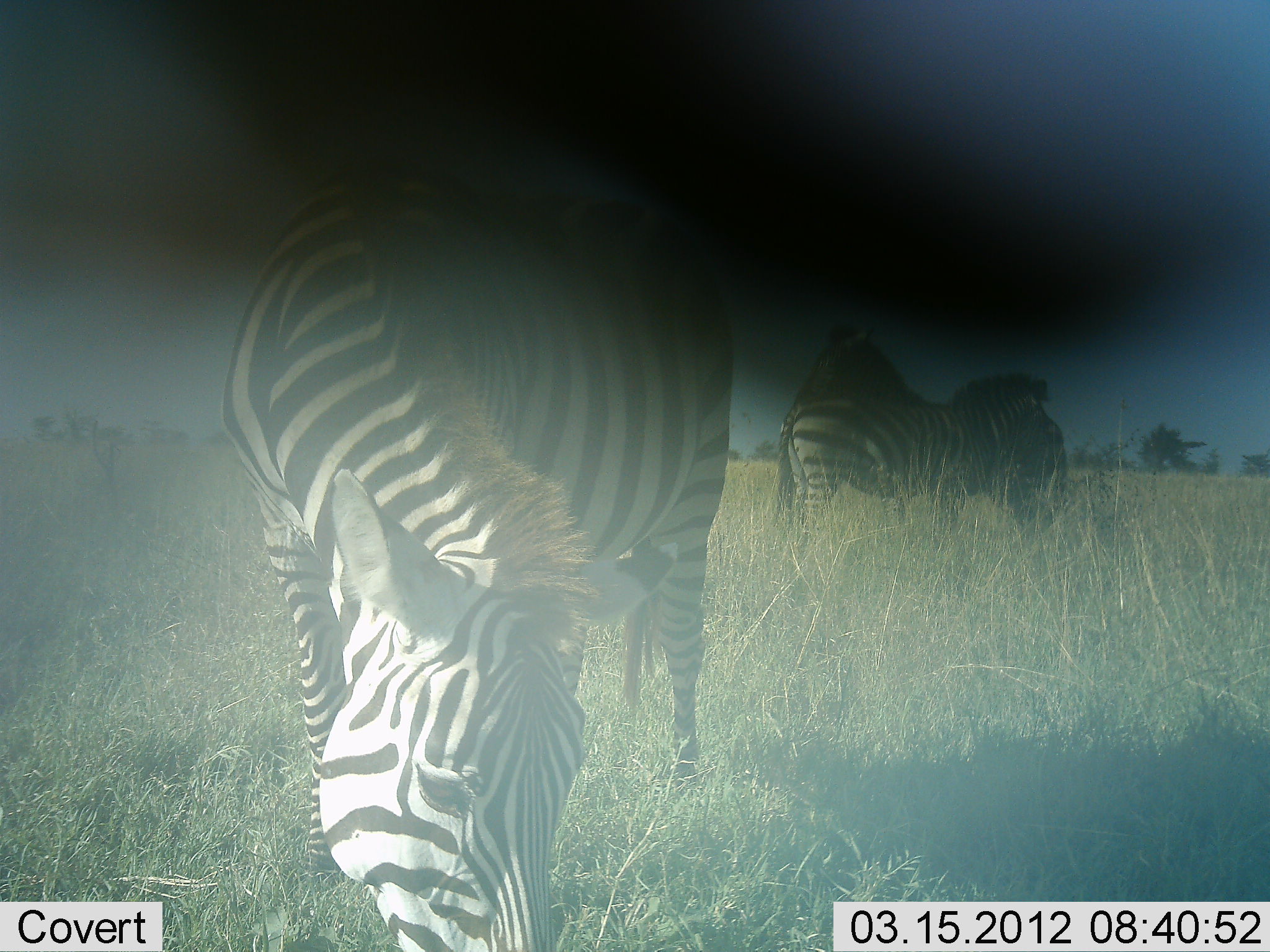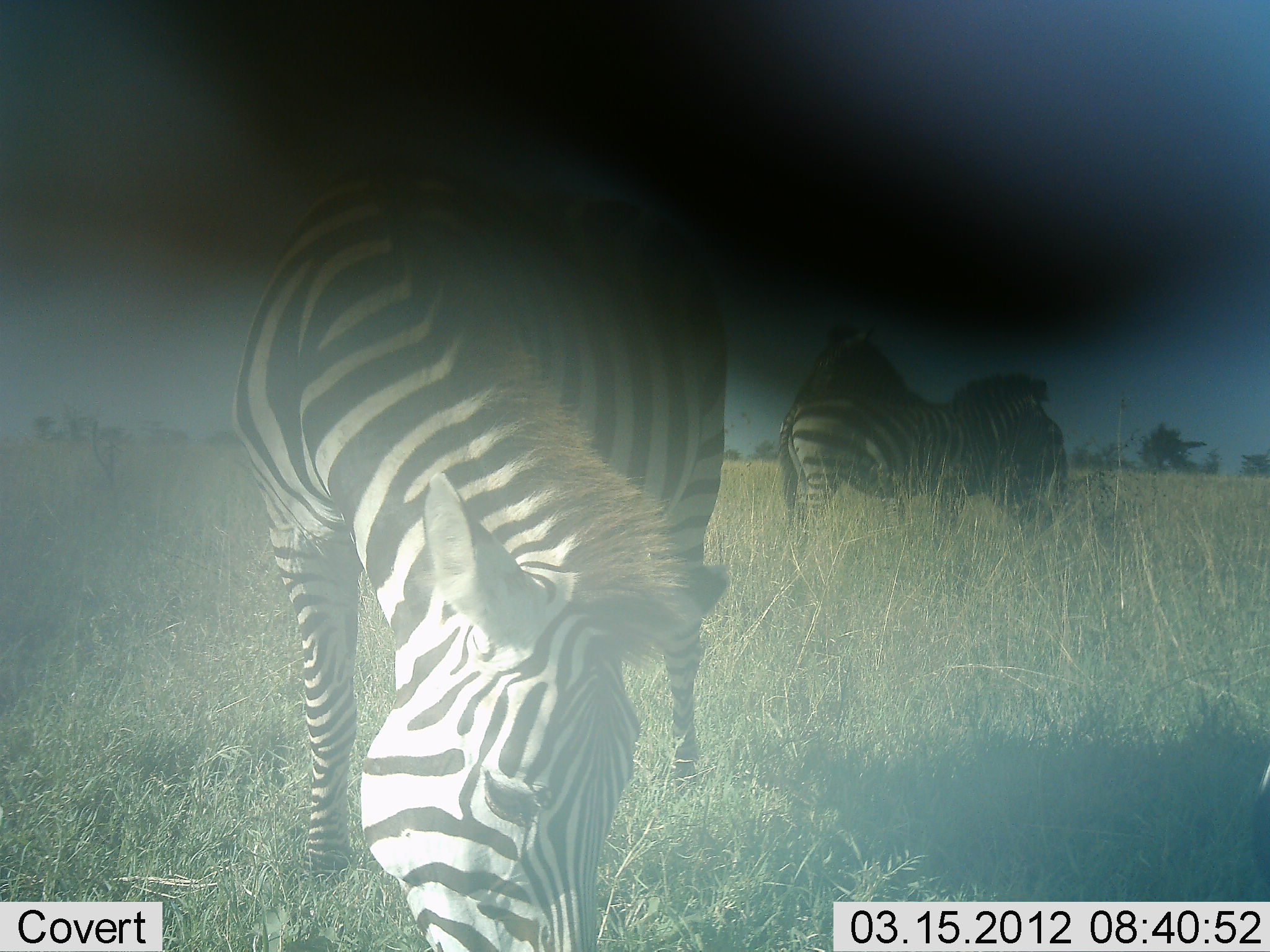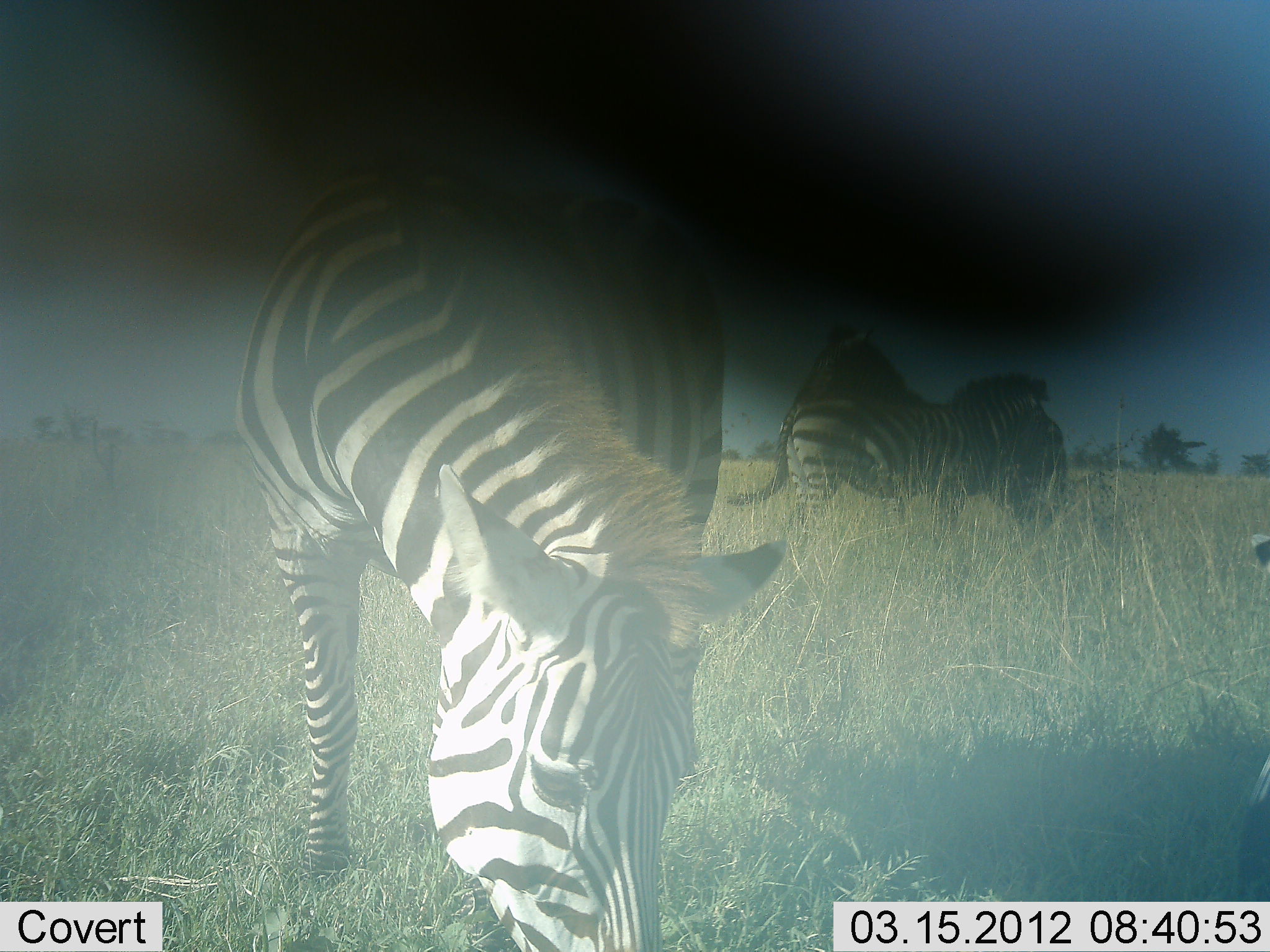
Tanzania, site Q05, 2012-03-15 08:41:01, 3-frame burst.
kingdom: Animalia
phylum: Chordata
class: Mammalia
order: Perissodactyla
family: Equidae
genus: Equus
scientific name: Equus quagga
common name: plains zebra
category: zebra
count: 3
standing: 56%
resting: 7%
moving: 4%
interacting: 7%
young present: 4%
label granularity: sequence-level